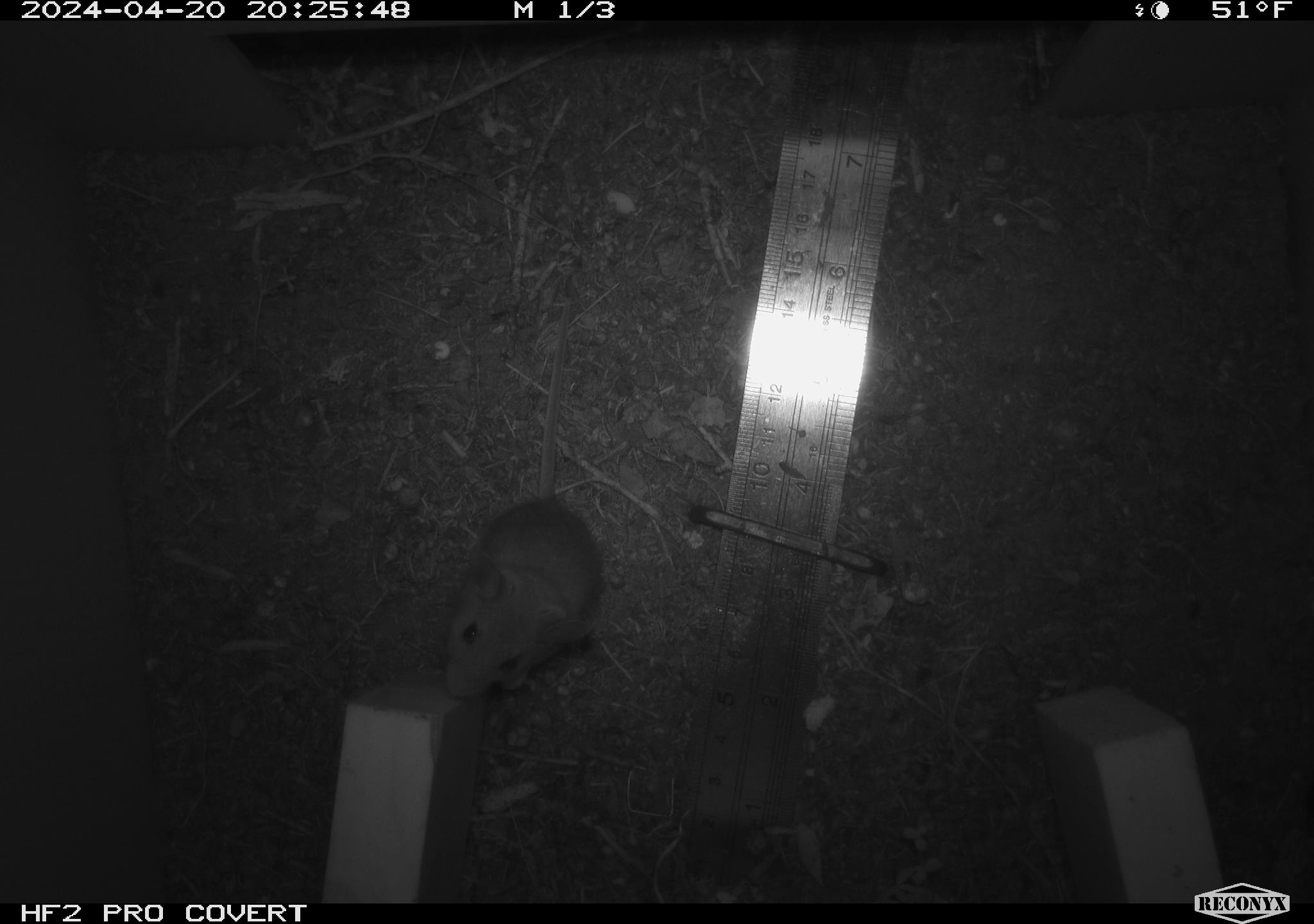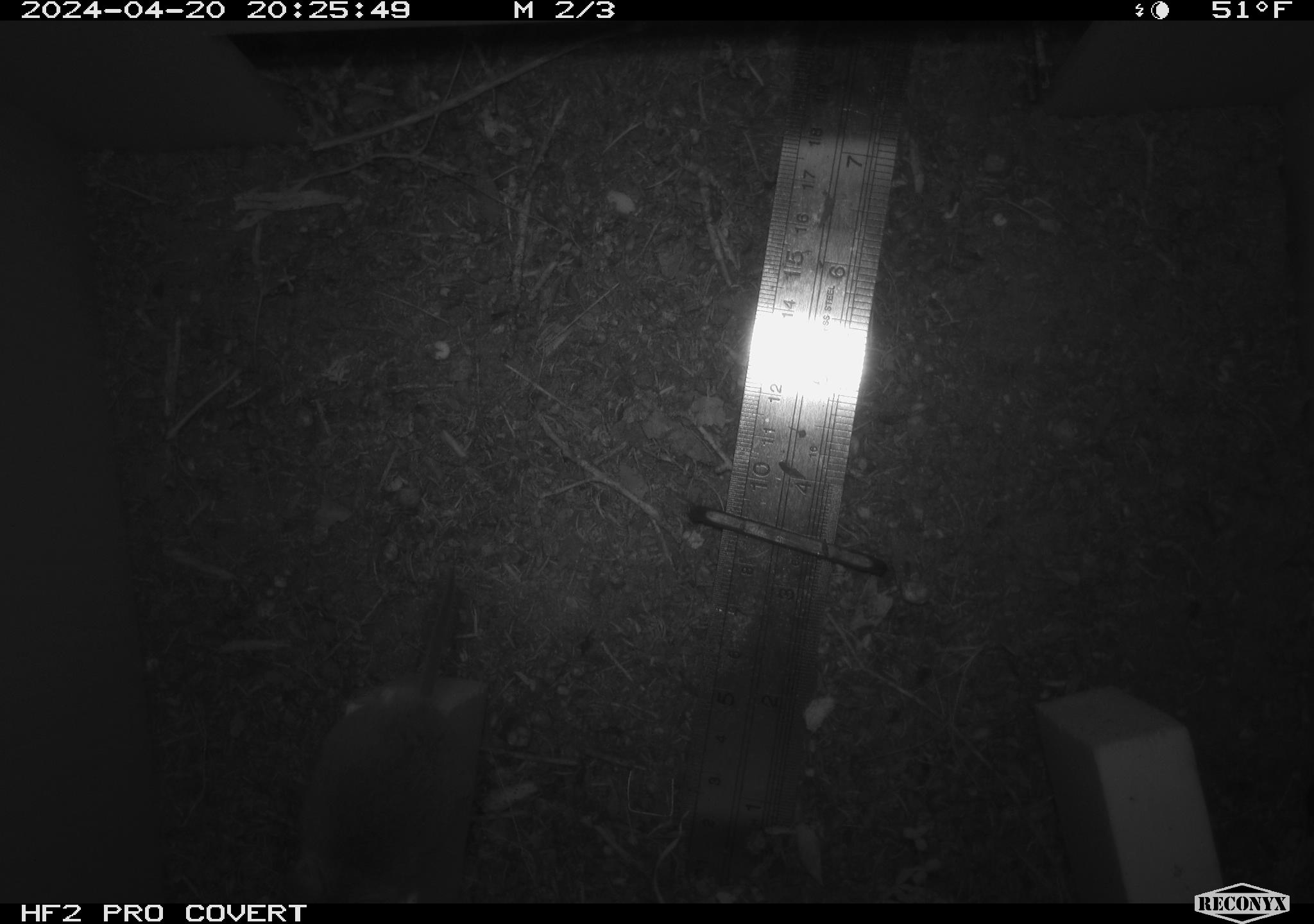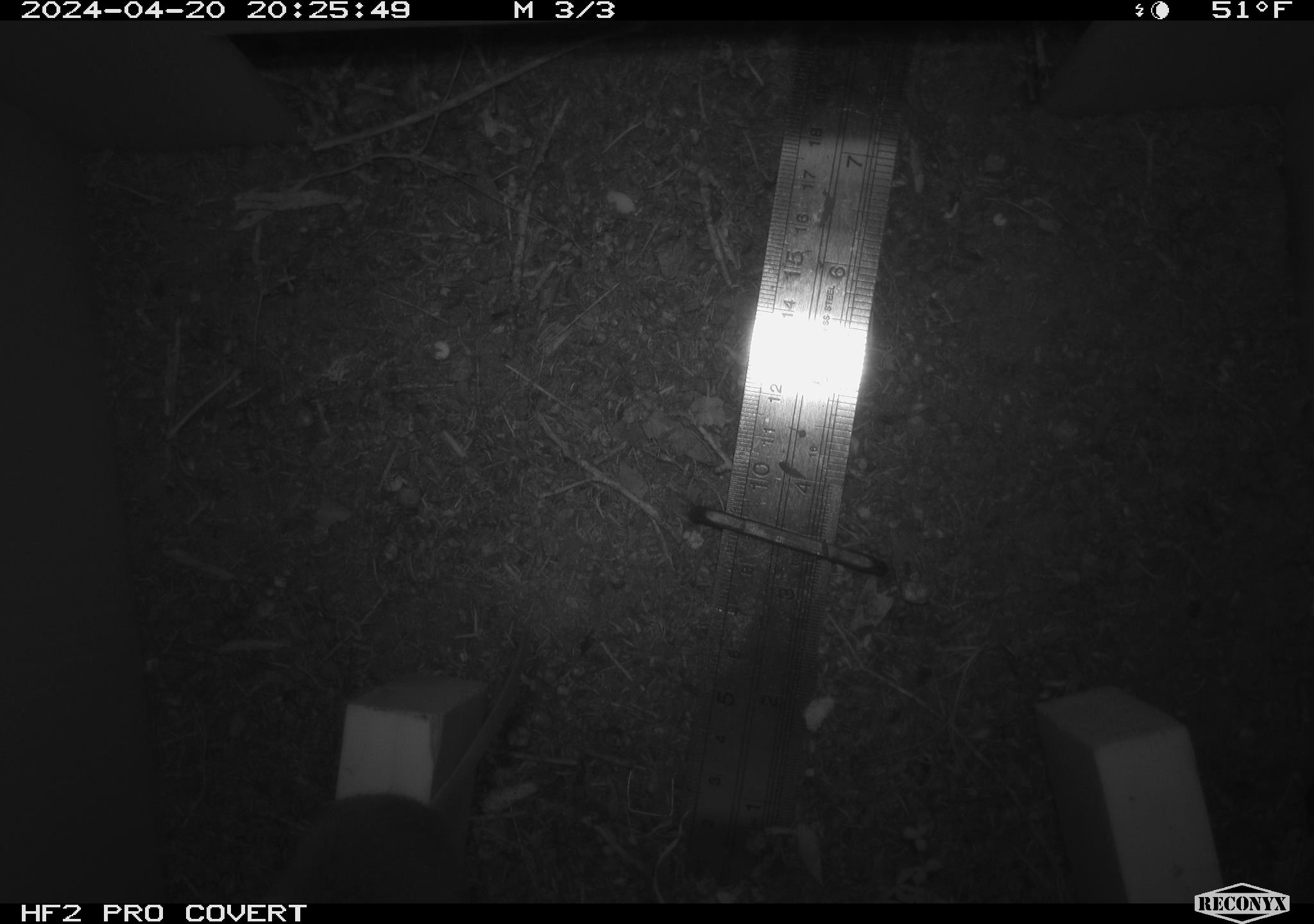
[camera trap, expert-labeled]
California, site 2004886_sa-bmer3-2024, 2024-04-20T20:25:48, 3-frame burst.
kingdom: Animalia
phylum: Chordata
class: Mammalia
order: Rodentia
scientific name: Rodentia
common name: mouse species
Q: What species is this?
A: Mouse species (Rodentia).